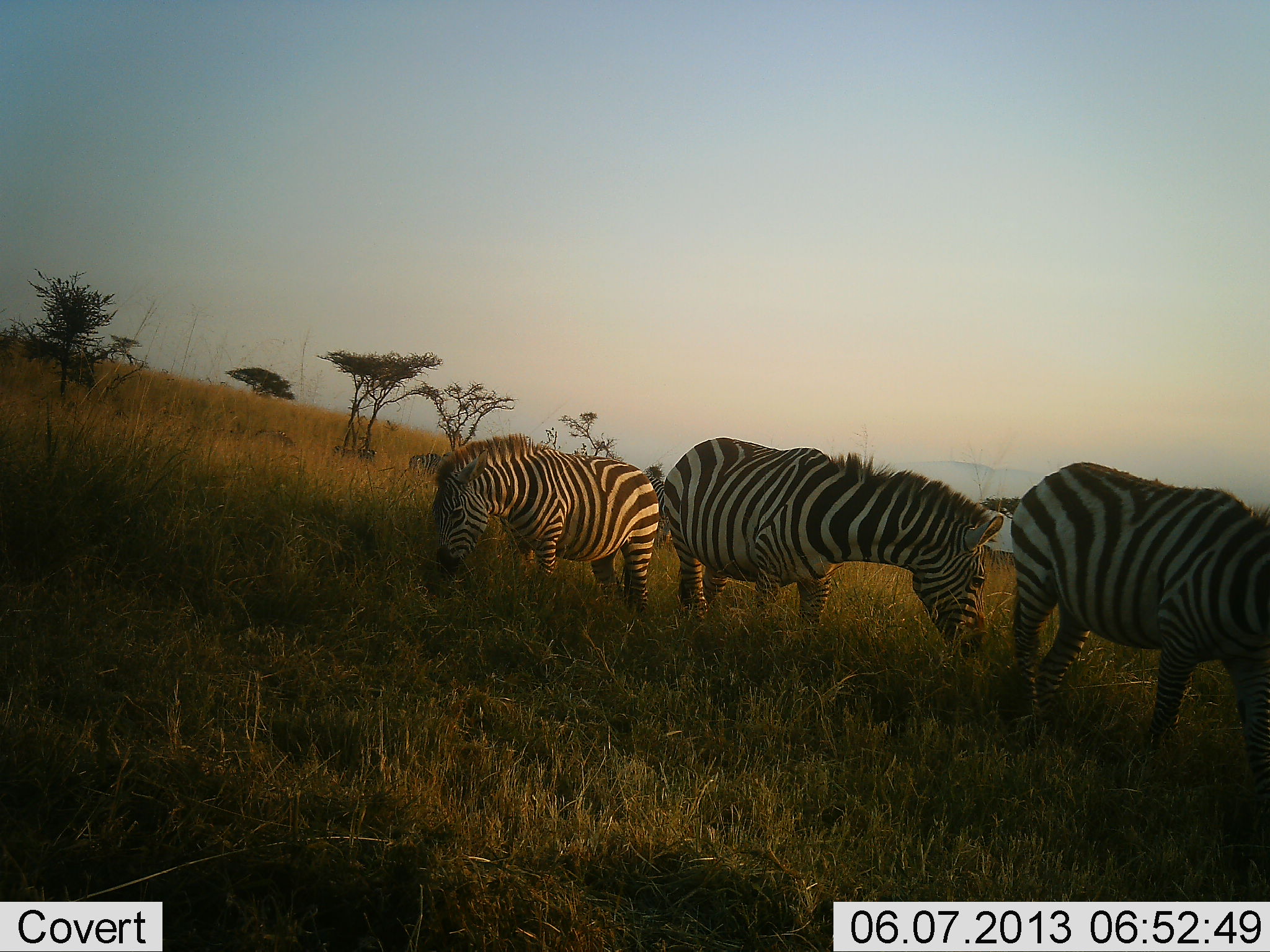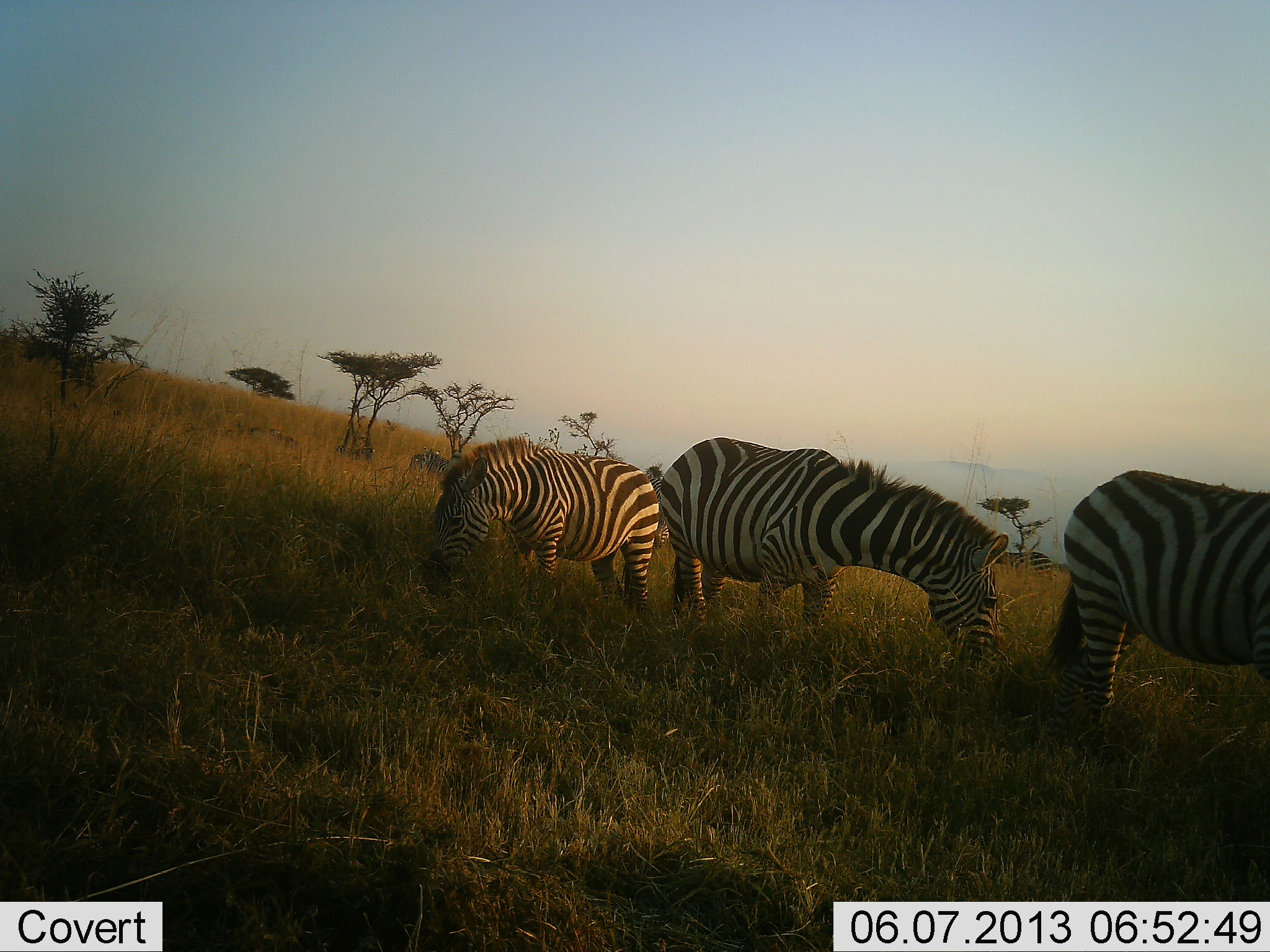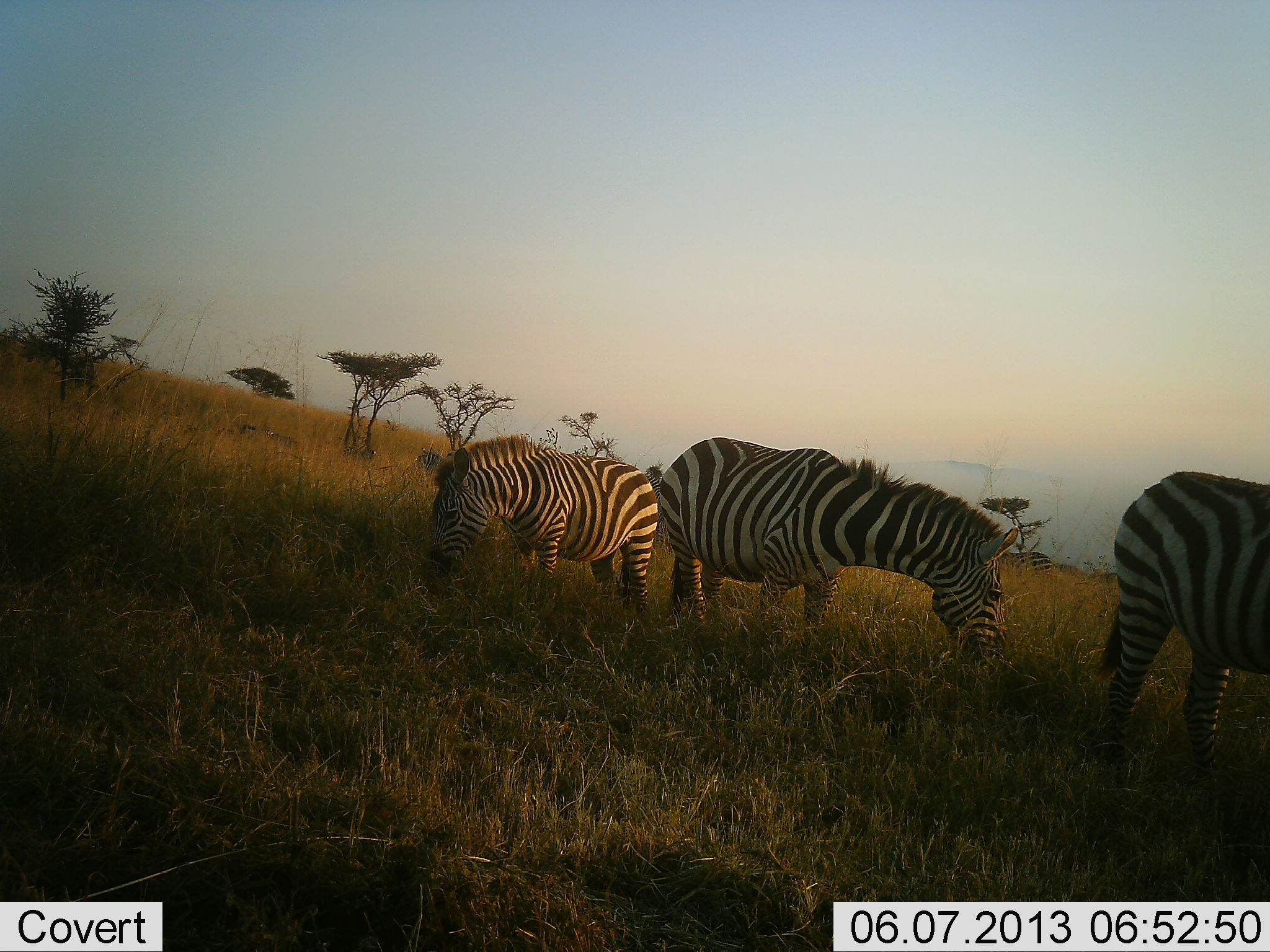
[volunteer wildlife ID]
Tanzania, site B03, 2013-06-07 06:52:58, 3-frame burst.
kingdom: Animalia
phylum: Chordata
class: Mammalia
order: Perissodactyla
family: Equidae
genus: Equus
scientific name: Equus quagga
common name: plains zebra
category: zebra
Zebra (plains zebra) (Equus quagga), count 3. Behavior (volunteer vote fractions): standing 43%, resting 5%, moving 19%, interacting 0%. Young present (vote fraction): 0%. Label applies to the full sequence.